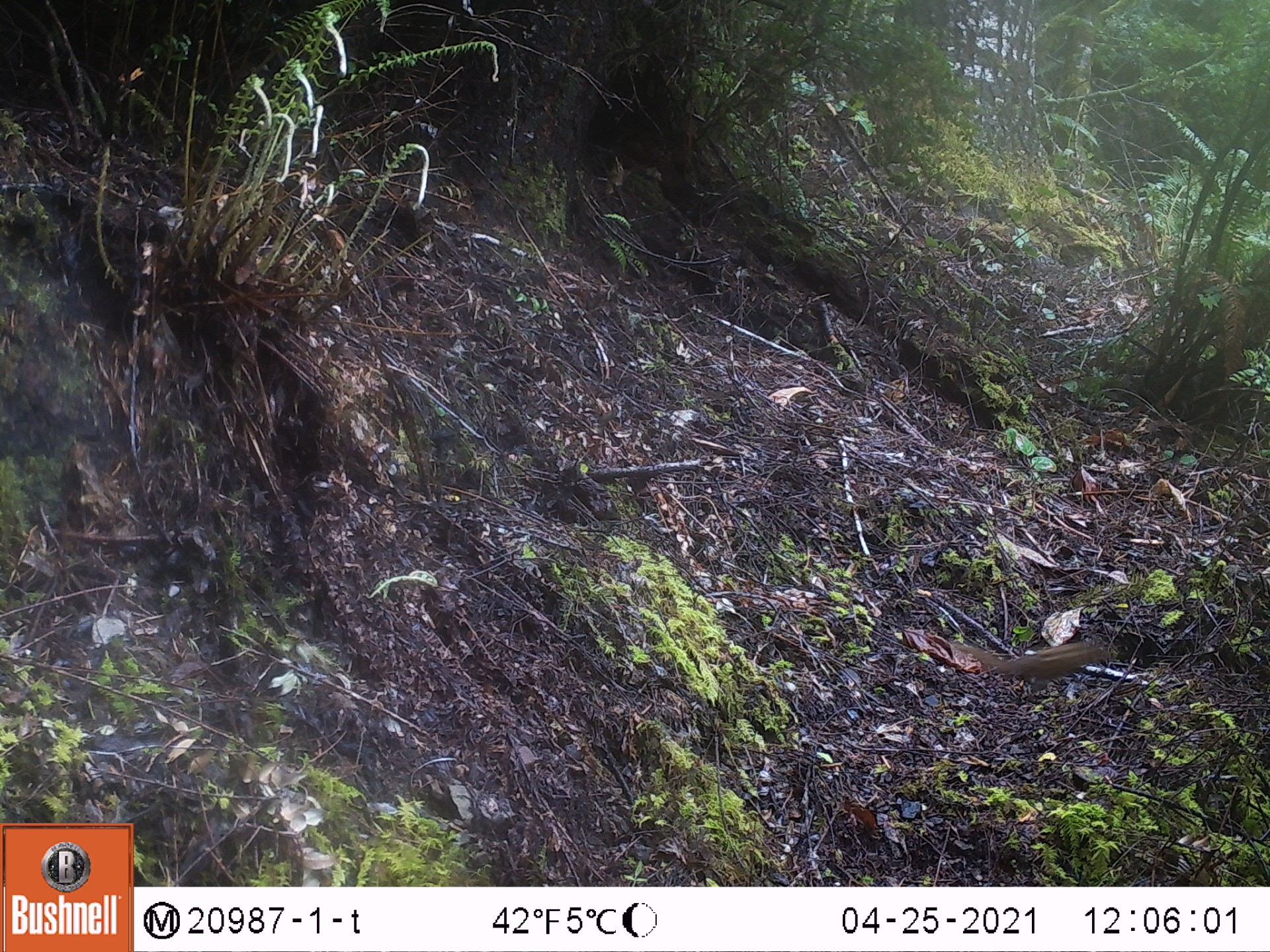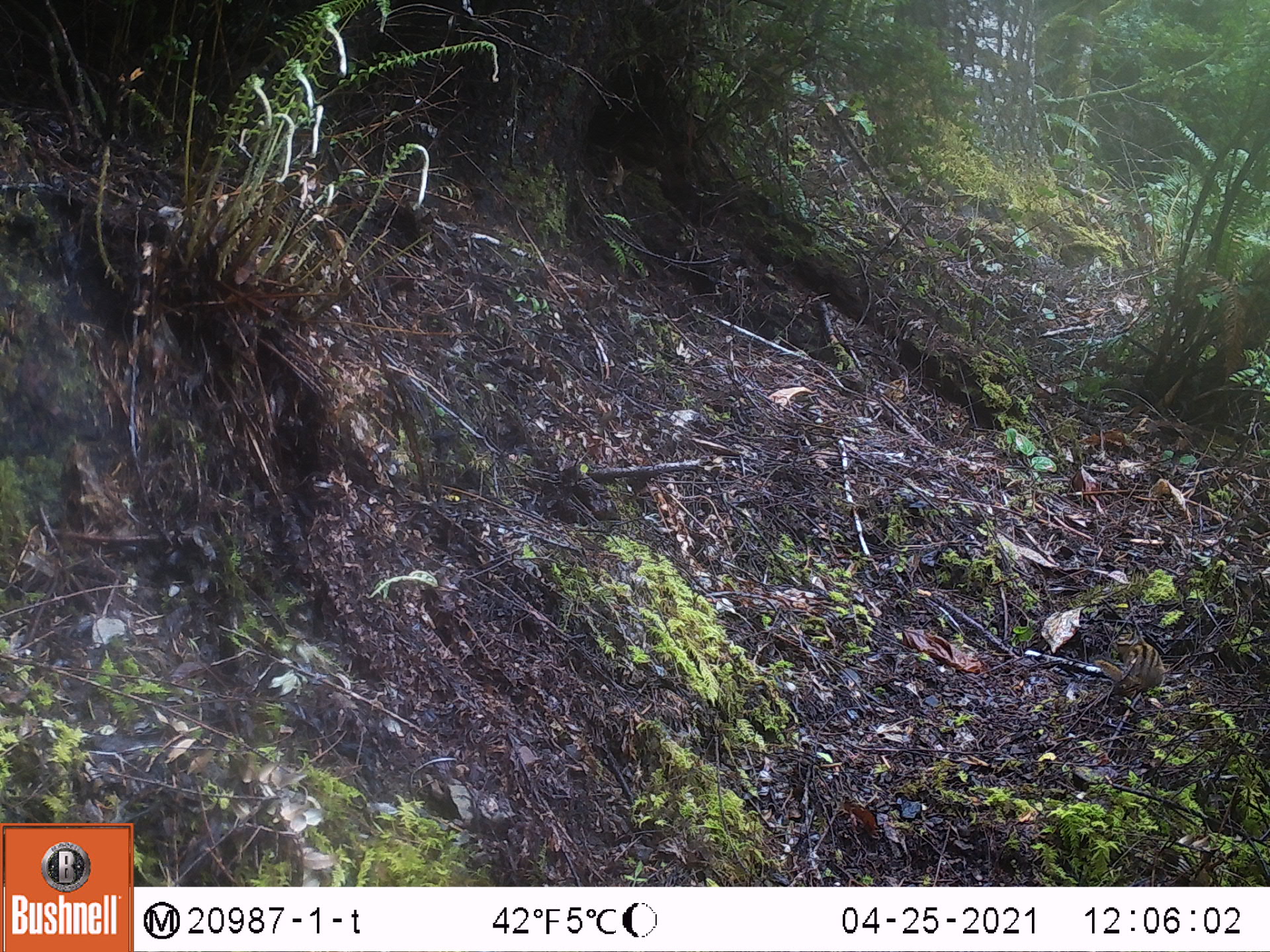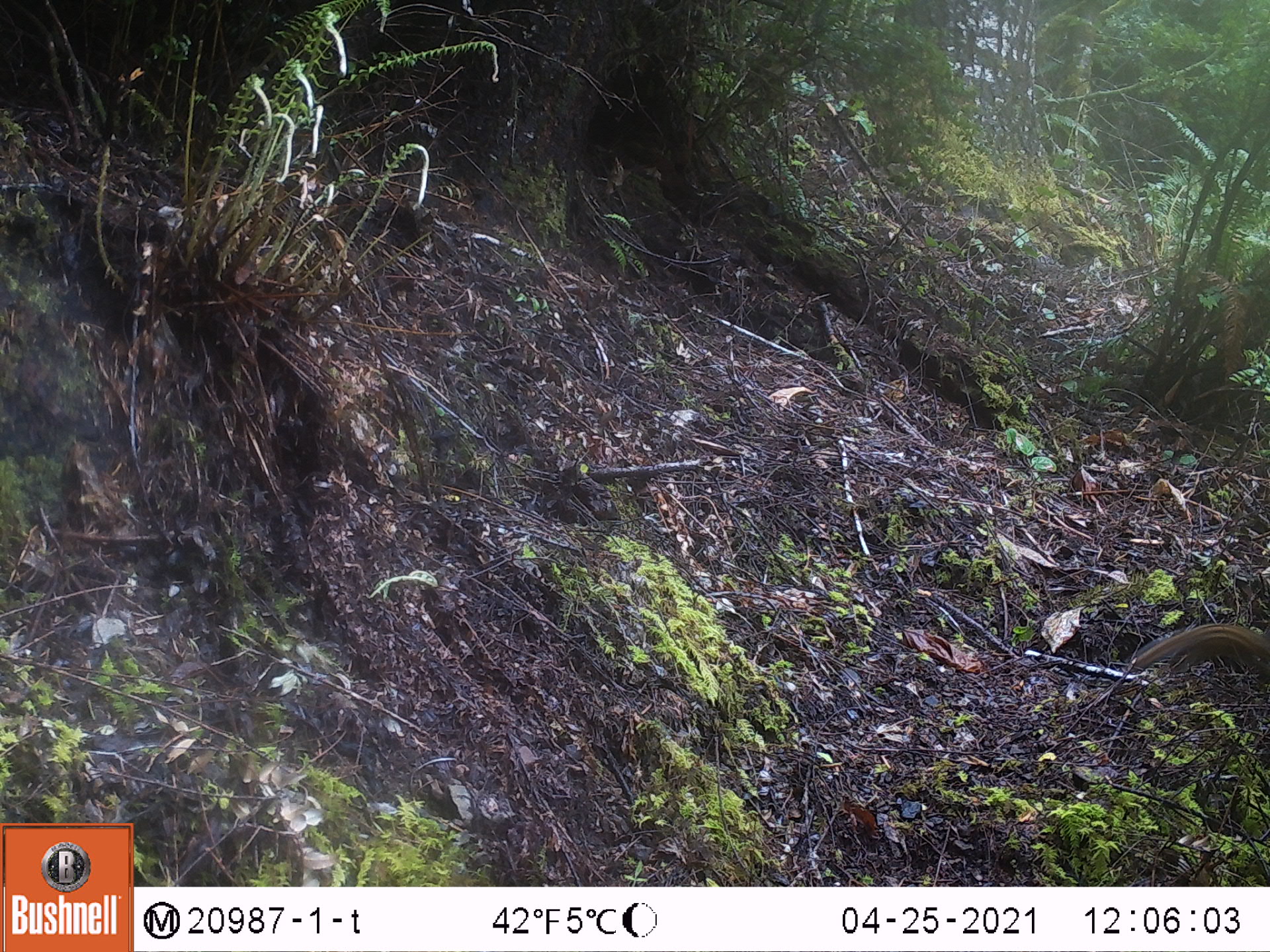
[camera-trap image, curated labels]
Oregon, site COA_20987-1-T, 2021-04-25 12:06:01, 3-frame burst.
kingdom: Animalia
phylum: Chordata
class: Mammalia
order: Rodentia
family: Sciuridae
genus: Neotamias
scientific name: Neotamias townsendii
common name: townsend's chipmunk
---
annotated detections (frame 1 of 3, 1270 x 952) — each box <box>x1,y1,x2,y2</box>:
townsend's chipmunk: <box>977,631,1121,690</box>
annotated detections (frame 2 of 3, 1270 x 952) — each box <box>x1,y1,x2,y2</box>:
townsend's chipmunk: <box>1104,630,1180,704</box>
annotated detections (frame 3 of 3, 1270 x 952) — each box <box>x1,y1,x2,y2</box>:
townsend's chipmunk: <box>1119,612,1267,679</box>